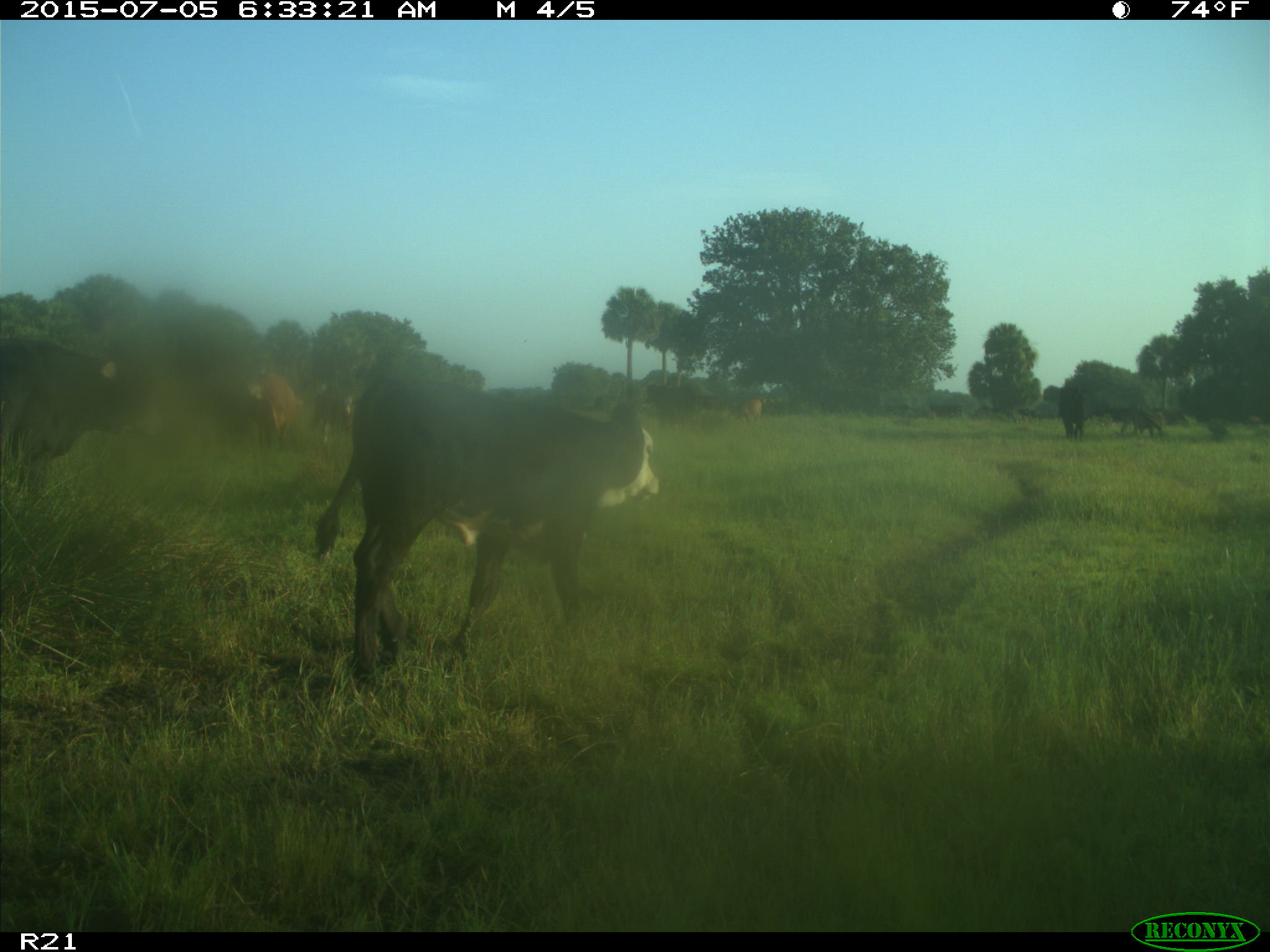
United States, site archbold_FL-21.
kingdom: Animalia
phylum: Chordata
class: Mammalia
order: Artiodactyla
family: Bovidae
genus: Bos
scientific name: Bos taurus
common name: domestic cow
Bos taurus (domestic cow).